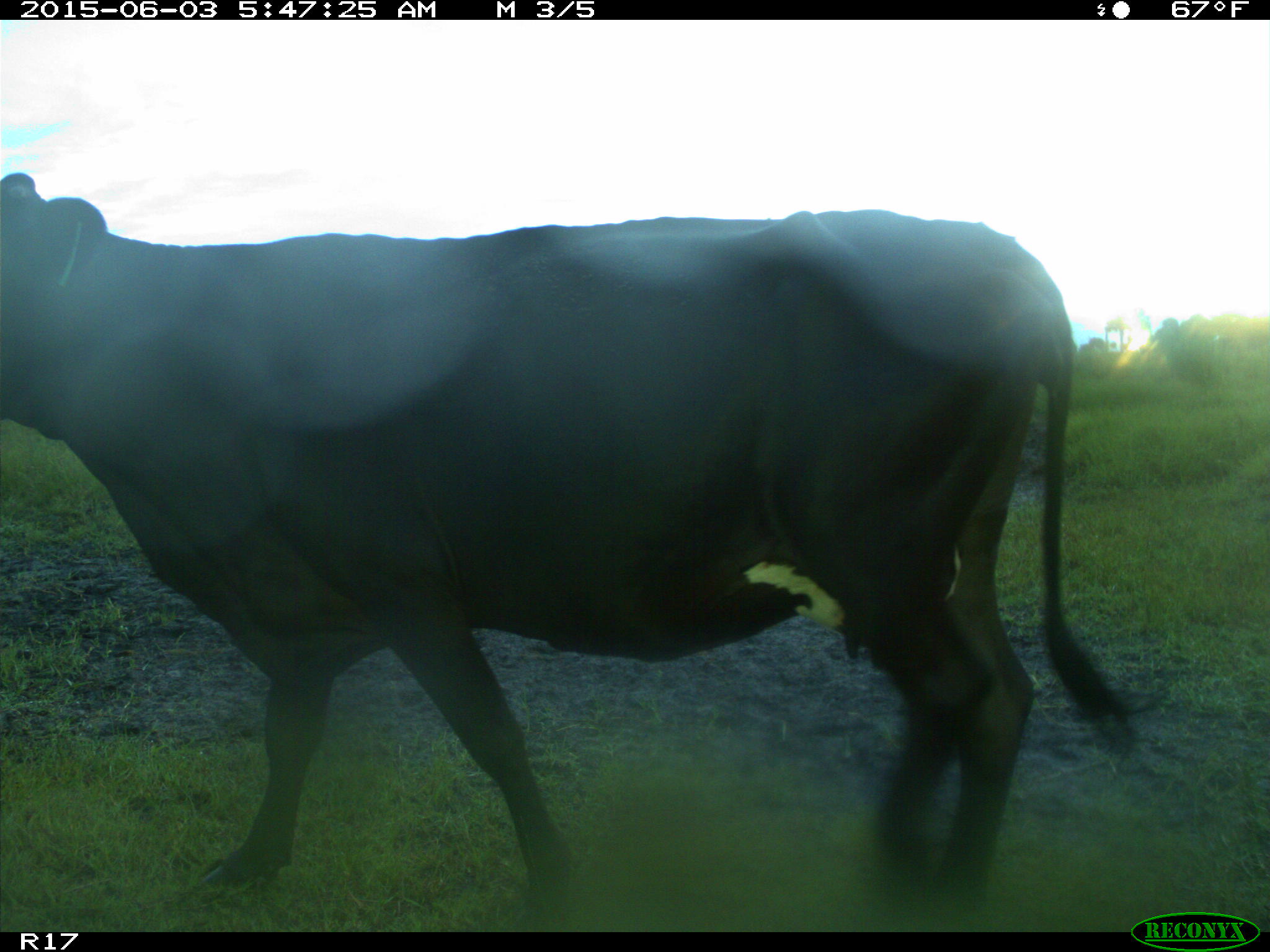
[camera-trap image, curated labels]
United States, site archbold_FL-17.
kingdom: Animalia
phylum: Chordata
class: Mammalia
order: Artiodactyla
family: Bovidae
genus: Bos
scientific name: Bos taurus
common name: domestic cow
Bos taurus (domestic cow).